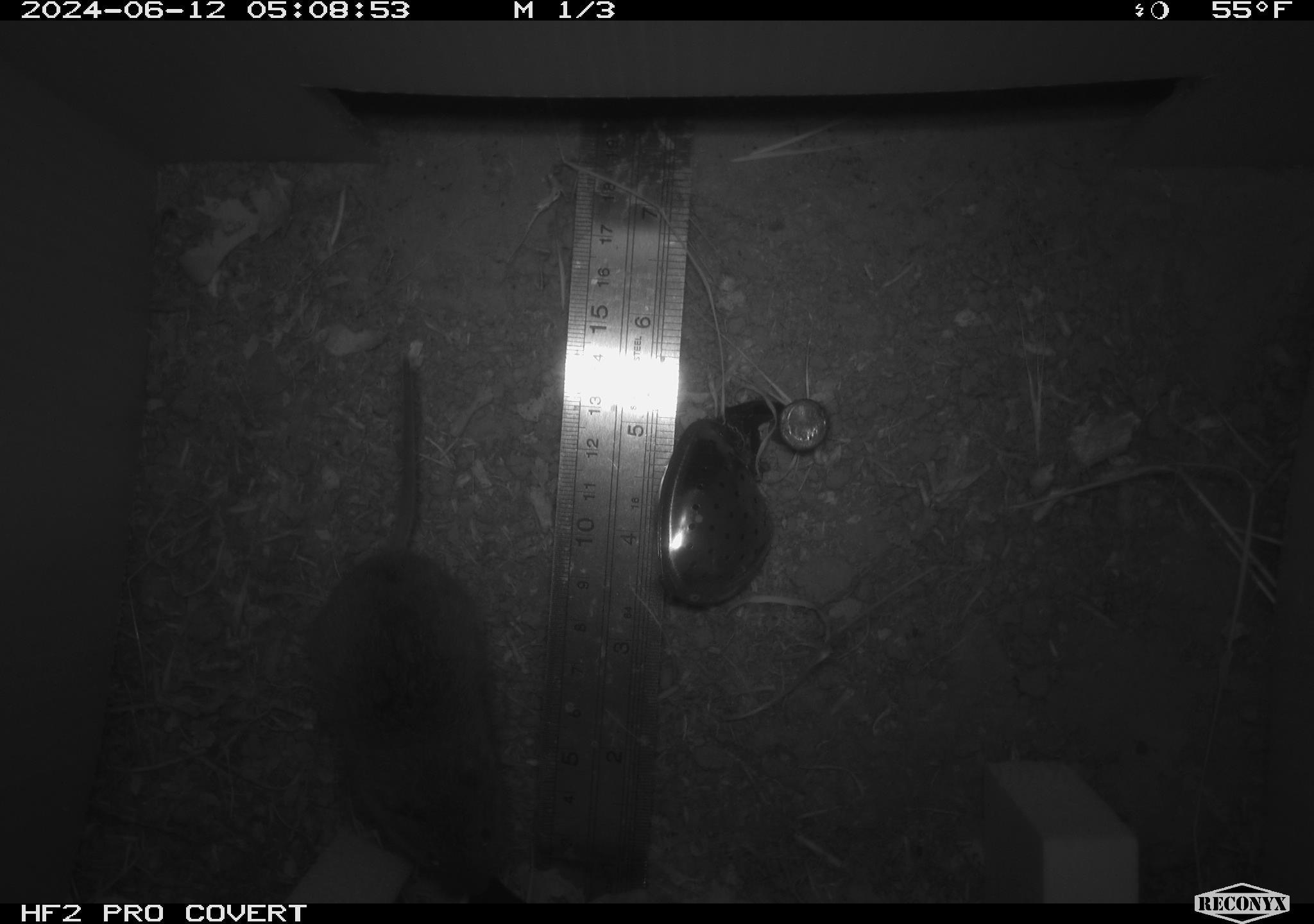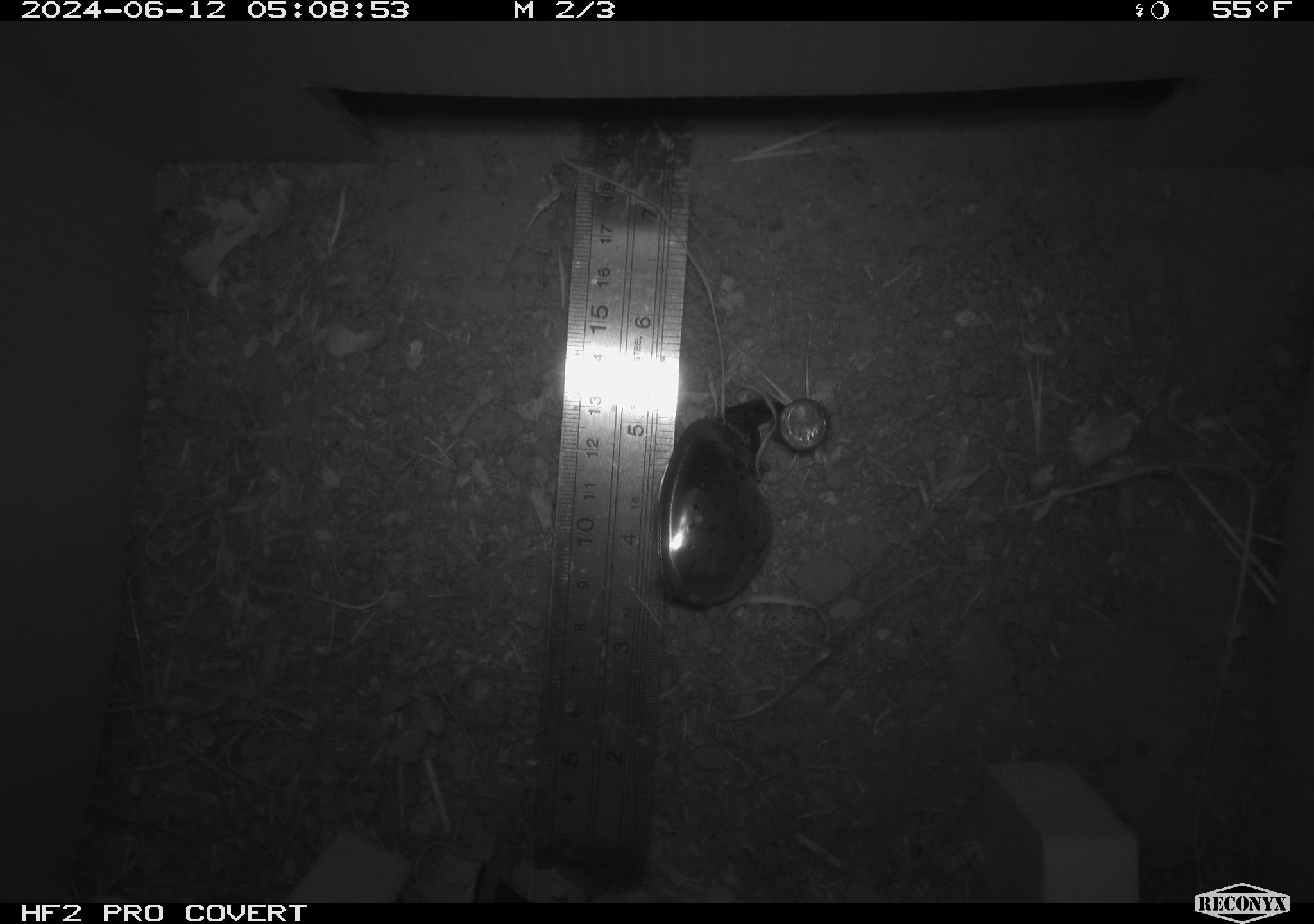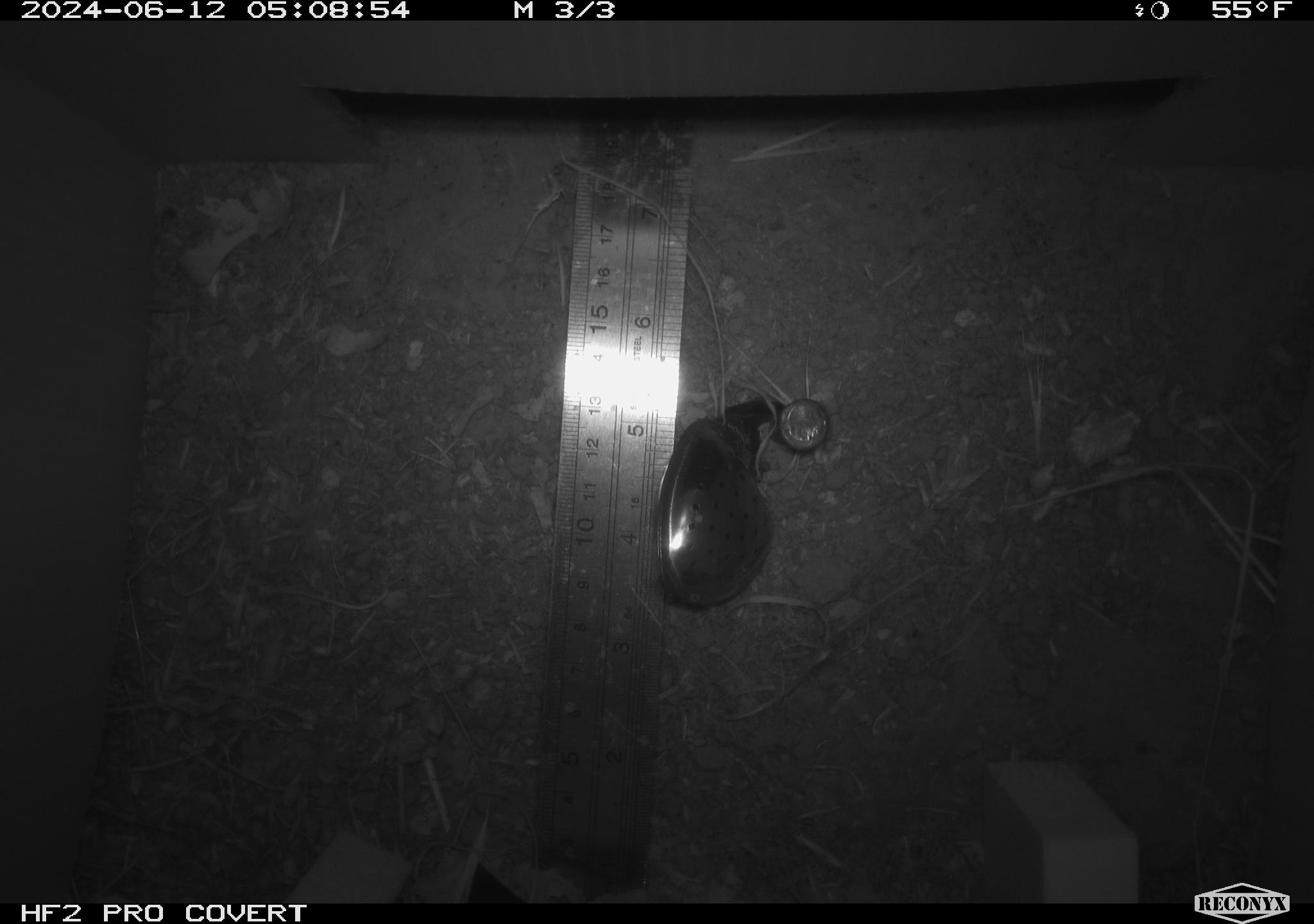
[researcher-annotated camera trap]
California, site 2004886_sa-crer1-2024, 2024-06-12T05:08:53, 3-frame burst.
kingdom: Animalia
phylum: Chordata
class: Mammalia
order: Rodentia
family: Cricetidae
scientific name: Arvicolinae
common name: voles, lemmings, and muskrats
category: arvicolinae subfamily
Arvicolinae subfamily (voles, lemmings, and muskrats) (Arvicolinae).